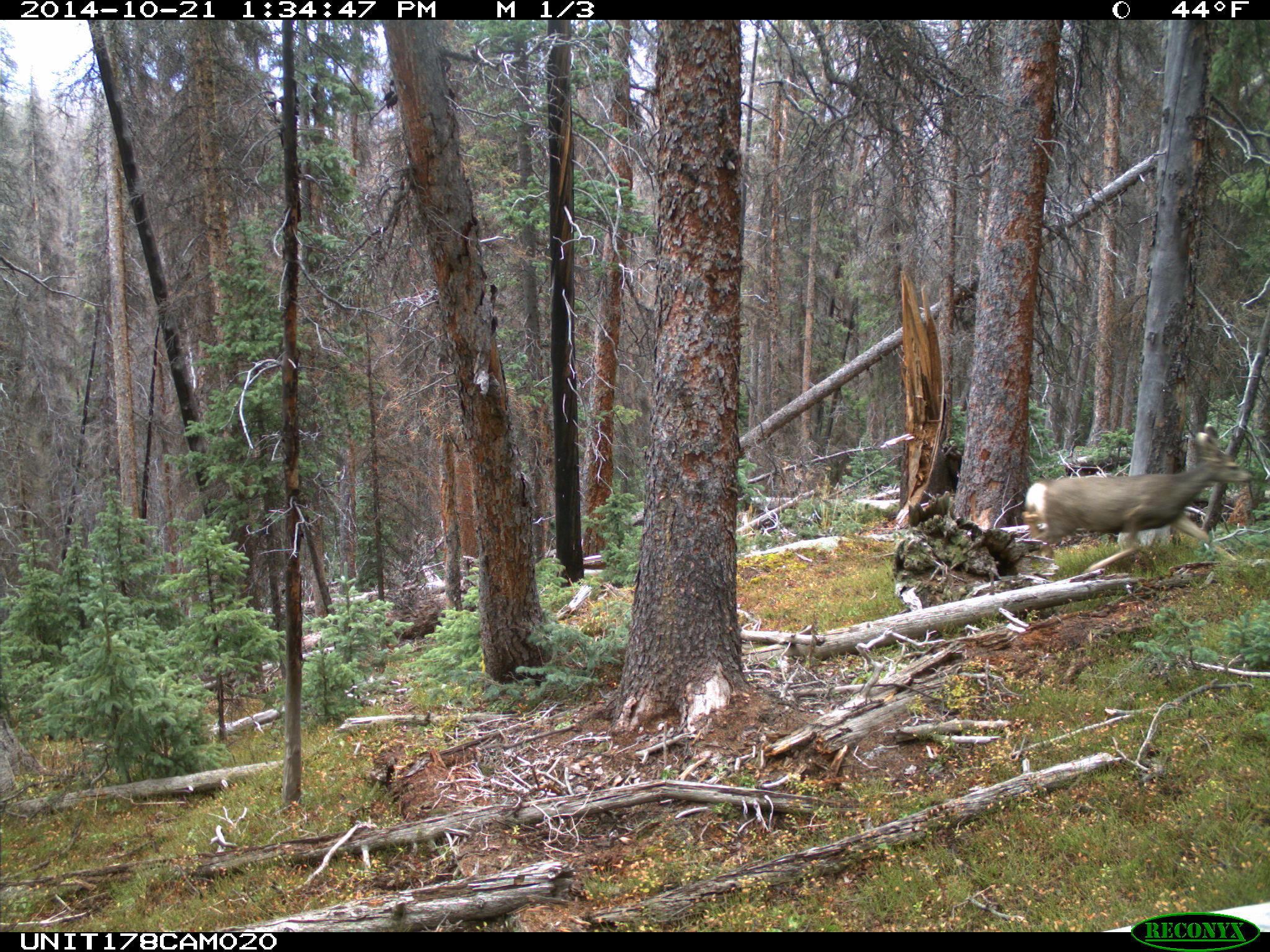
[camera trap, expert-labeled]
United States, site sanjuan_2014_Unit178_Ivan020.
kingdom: Animalia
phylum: Chordata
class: Mammalia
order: Artiodactyla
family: Cervidae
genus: Odocoileus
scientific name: Odocoileus hemionus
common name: mule deer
Odocoileus hemionus (mule deer).